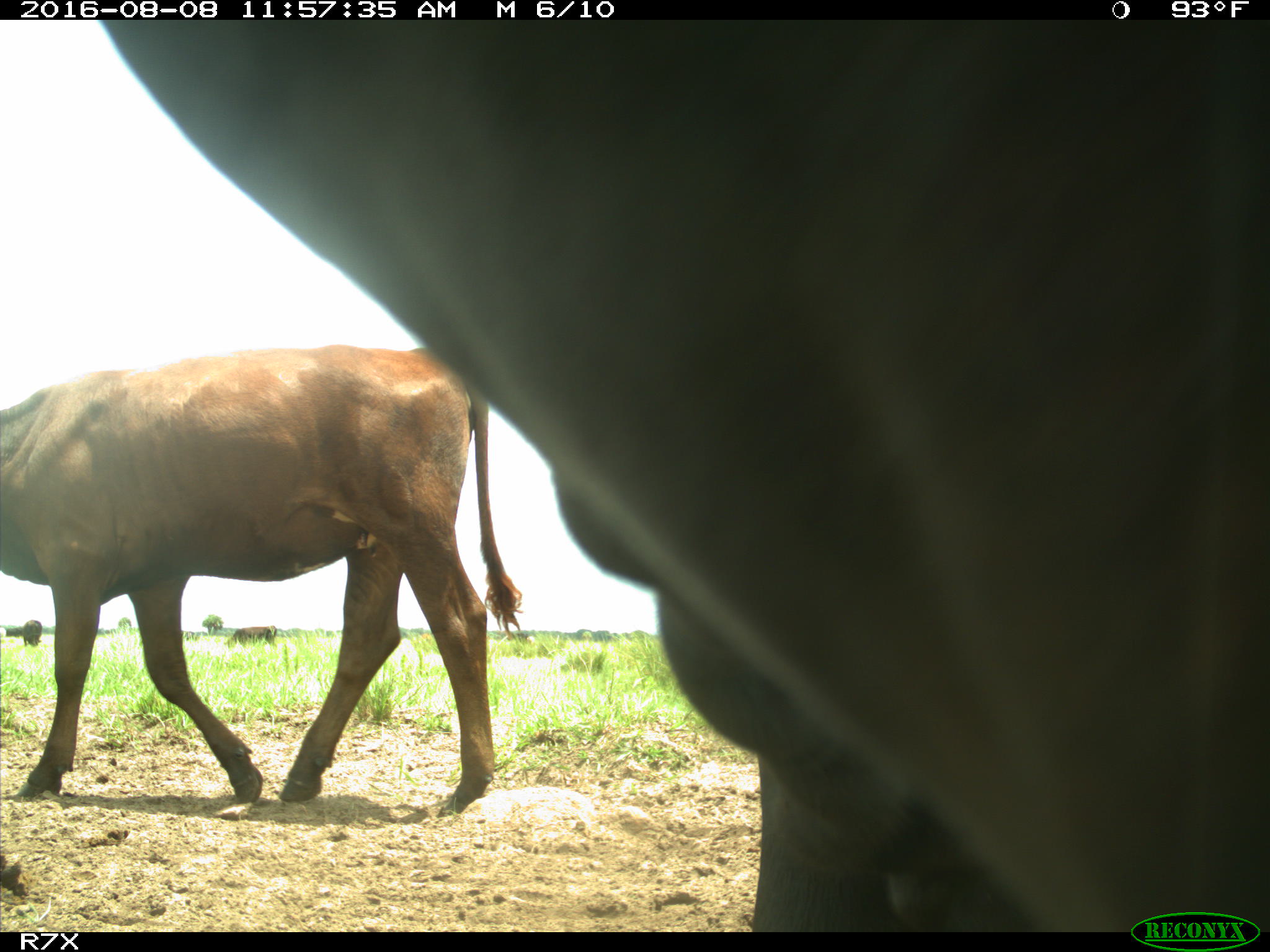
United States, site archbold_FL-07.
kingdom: Animalia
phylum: Chordata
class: Mammalia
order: Artiodactyla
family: Bovidae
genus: Bos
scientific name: Bos taurus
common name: domestic cow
Bos taurus (domestic cow).